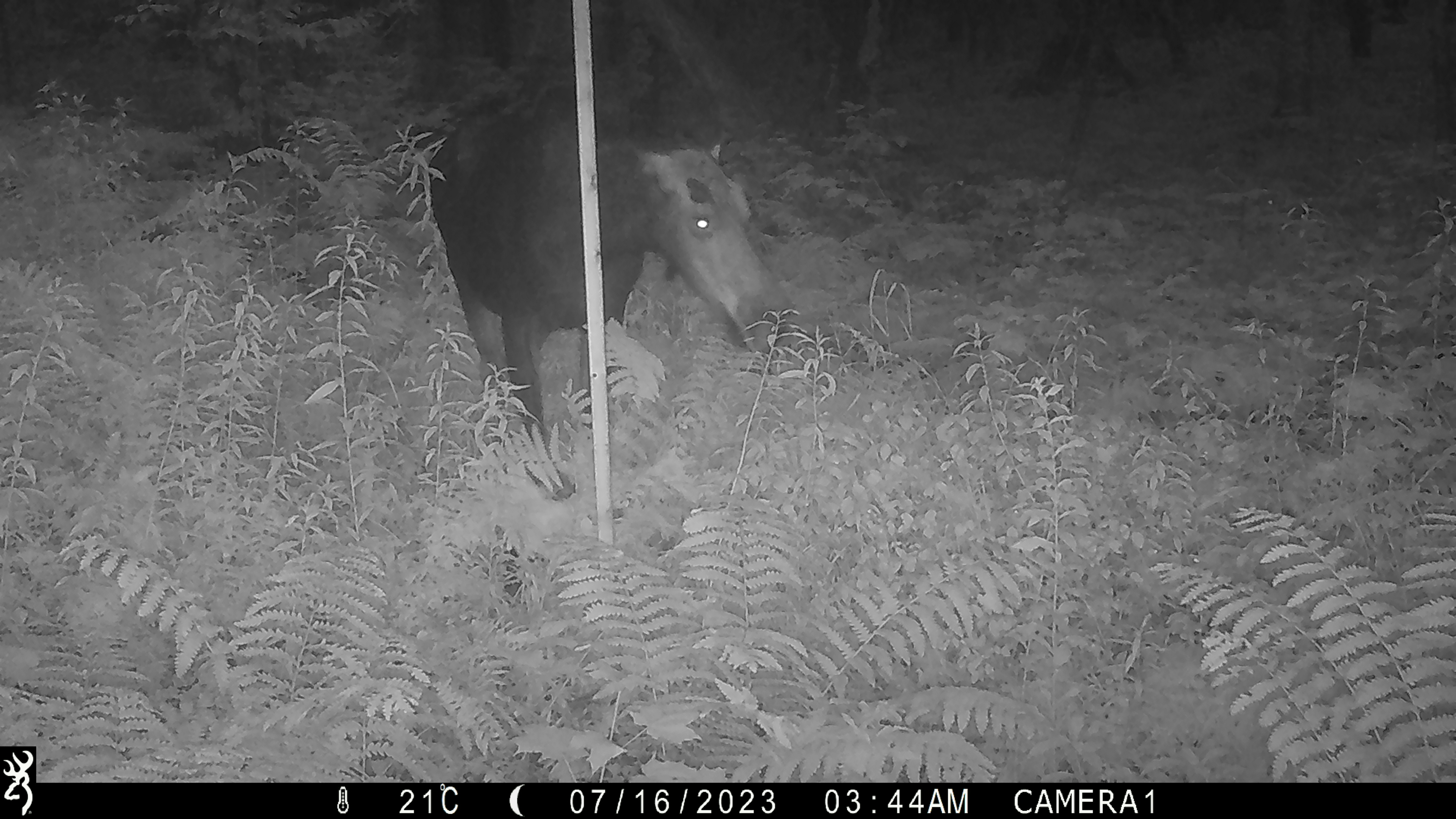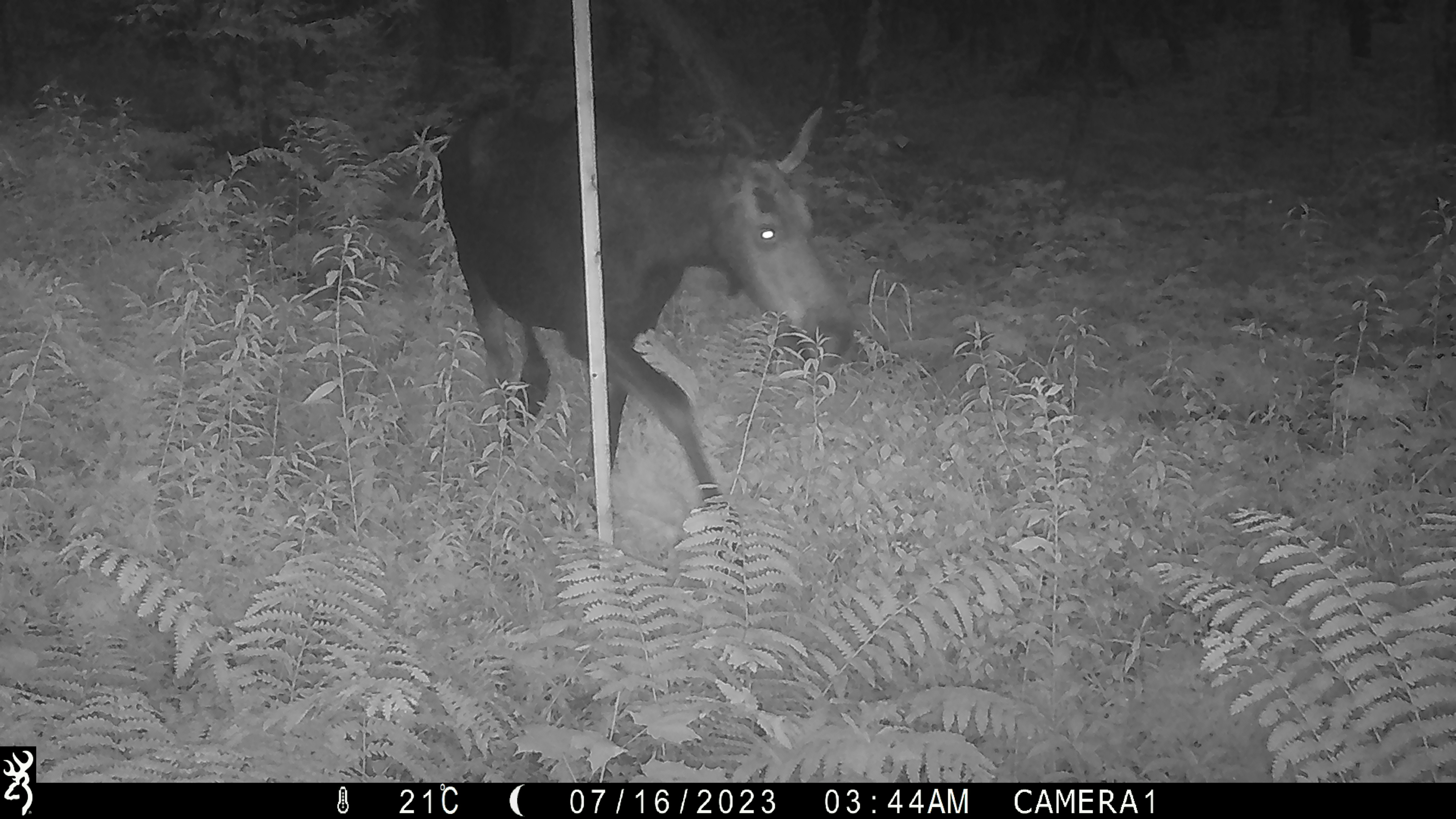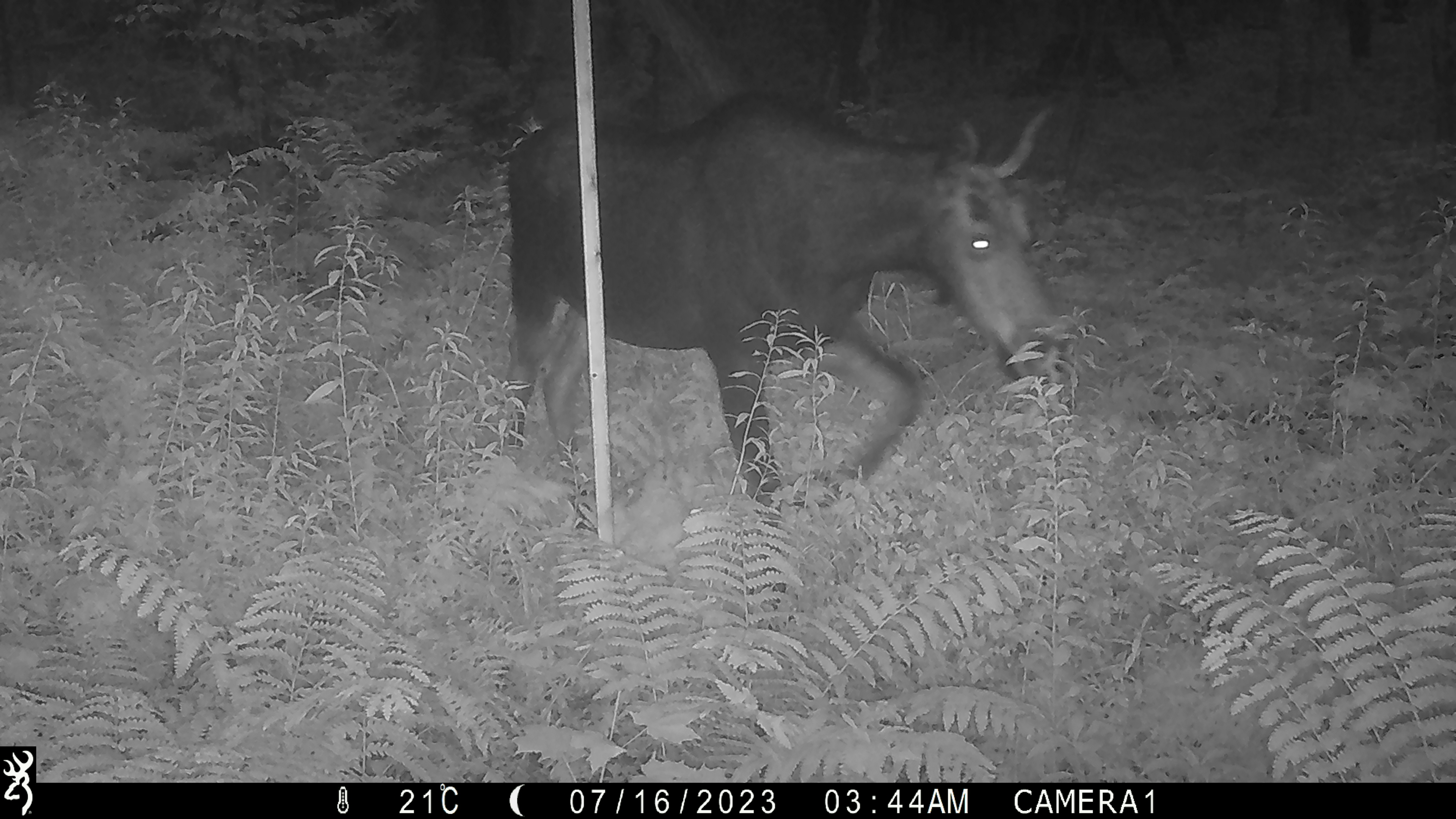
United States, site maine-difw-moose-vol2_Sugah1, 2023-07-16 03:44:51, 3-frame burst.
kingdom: Animalia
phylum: Chordata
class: Mammalia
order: Artiodactyla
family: Cervidae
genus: Alces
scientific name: Alces alces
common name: moose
Moose (Alces alces).